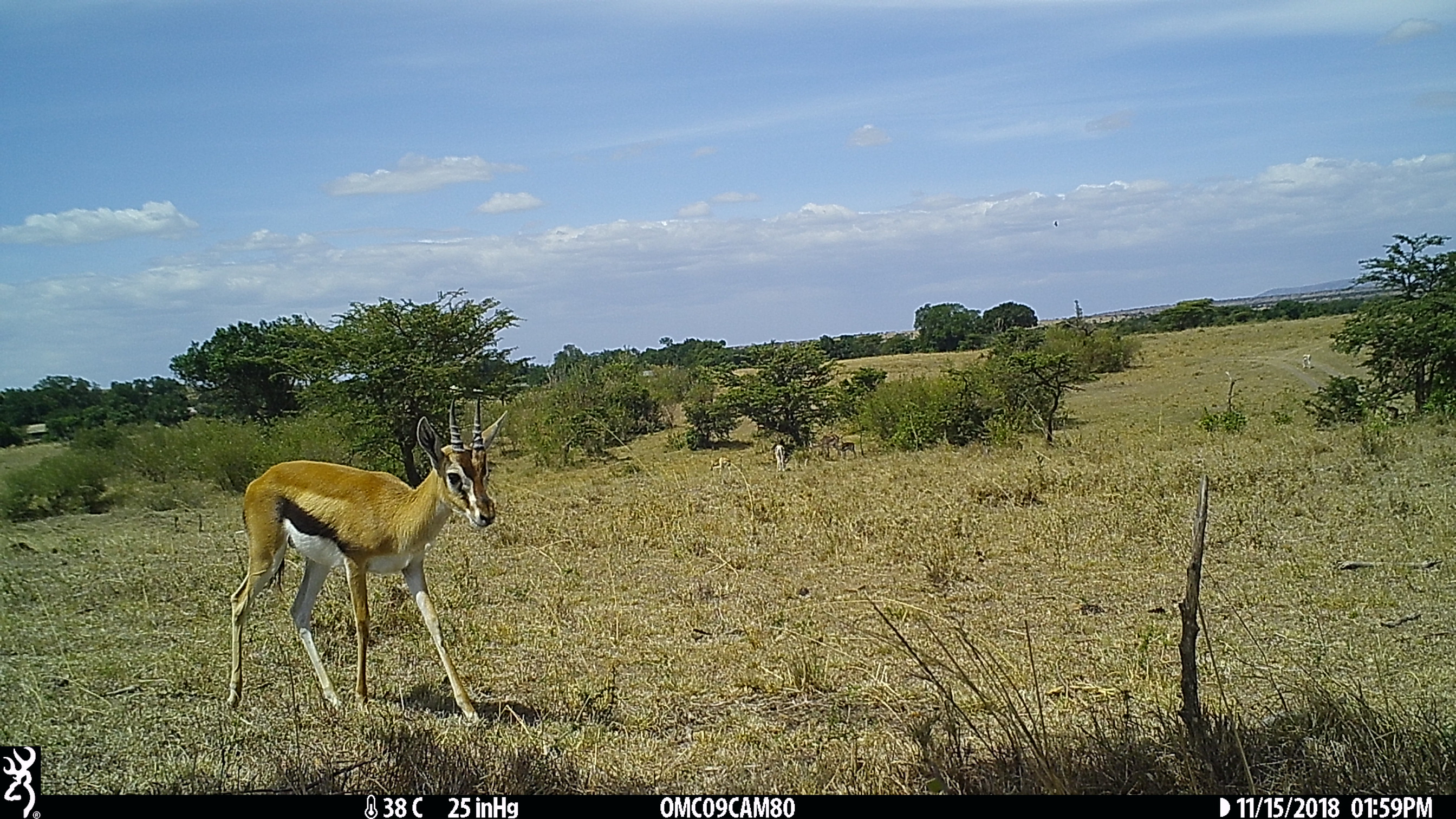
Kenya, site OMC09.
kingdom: Animalia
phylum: Chordata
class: Mammalia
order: Artiodactyla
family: Bovidae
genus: Eudorcas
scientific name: Eudorcas thomsonii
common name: thomon's gazelle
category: gazelle thomsons